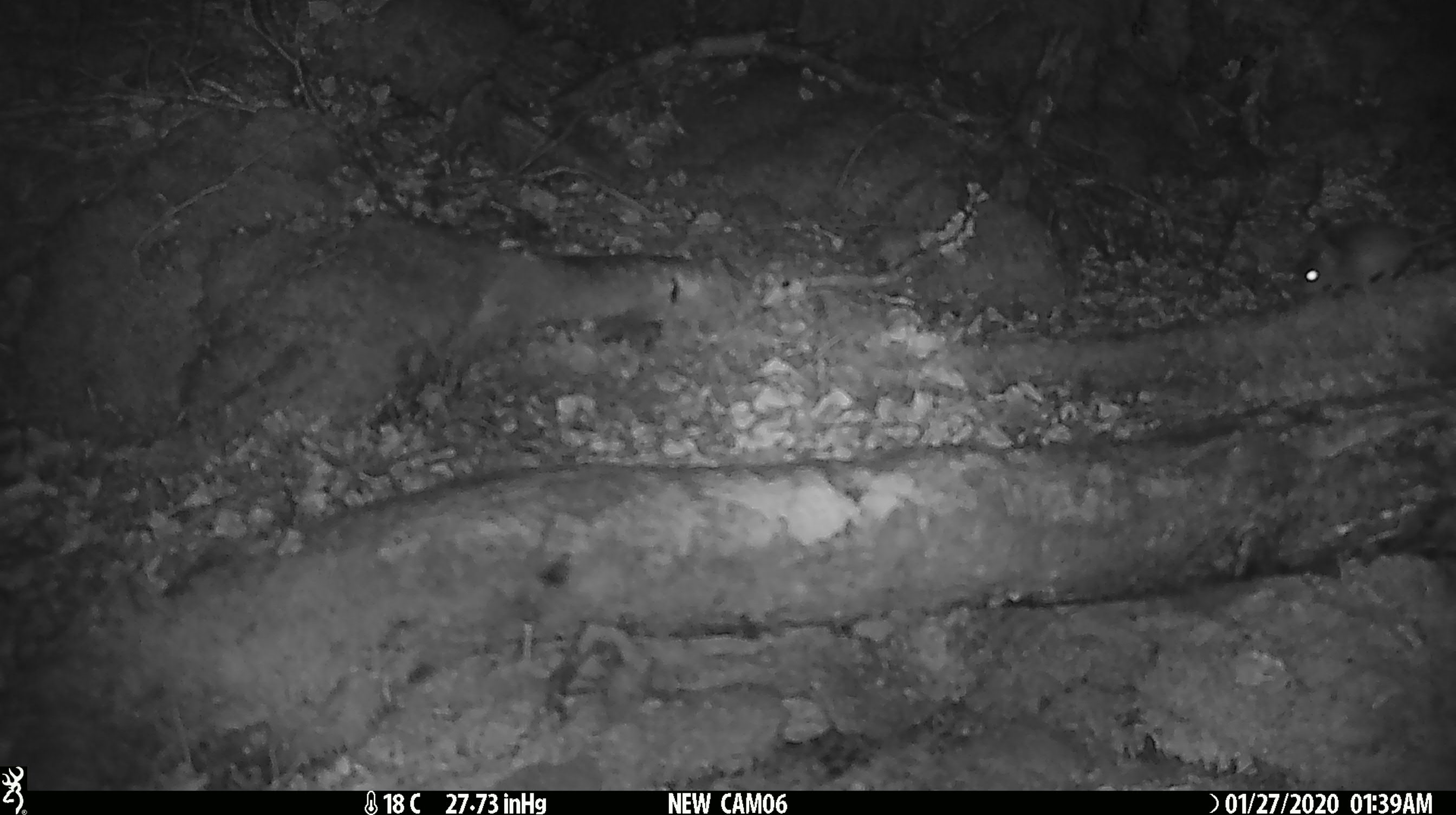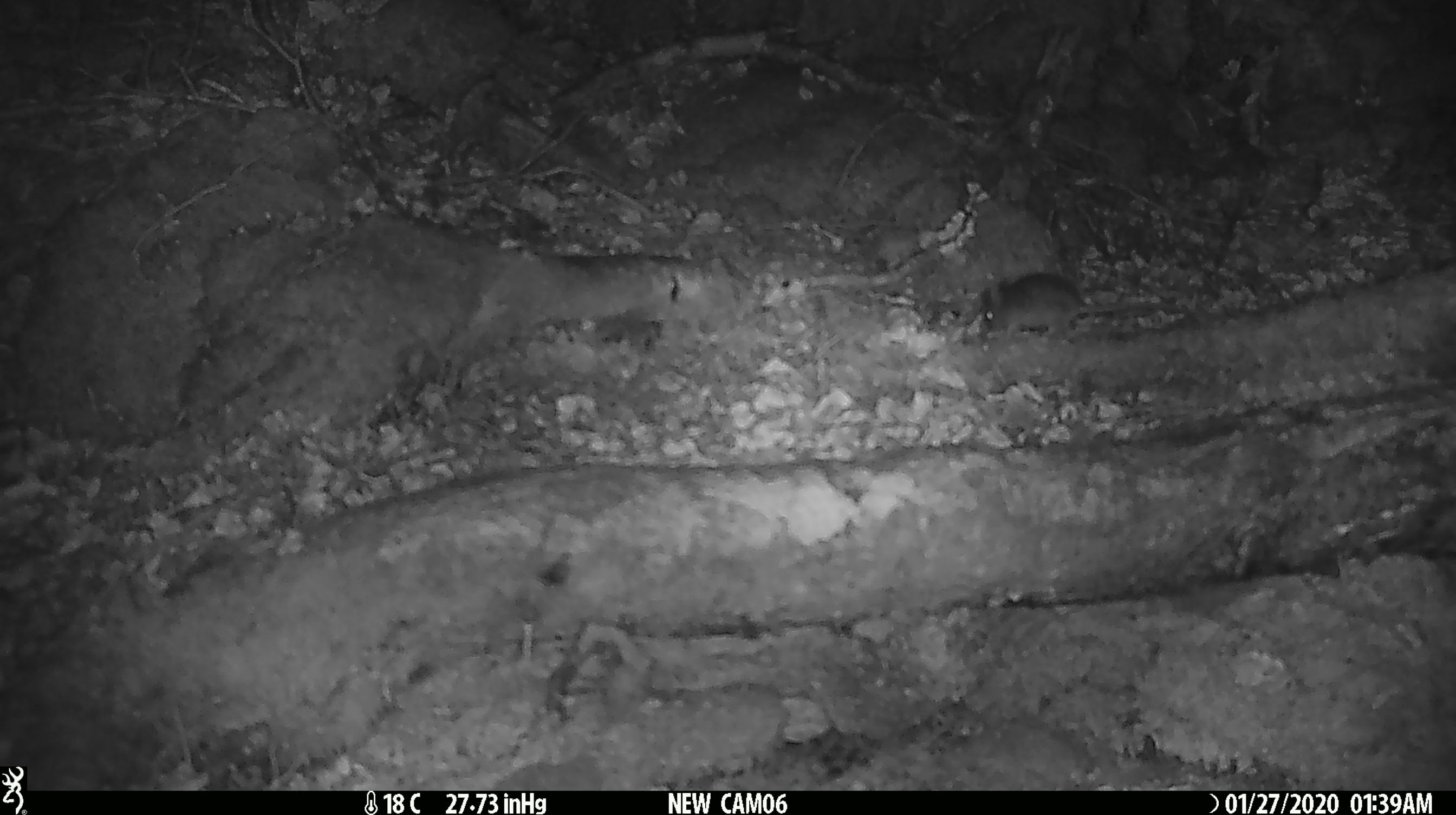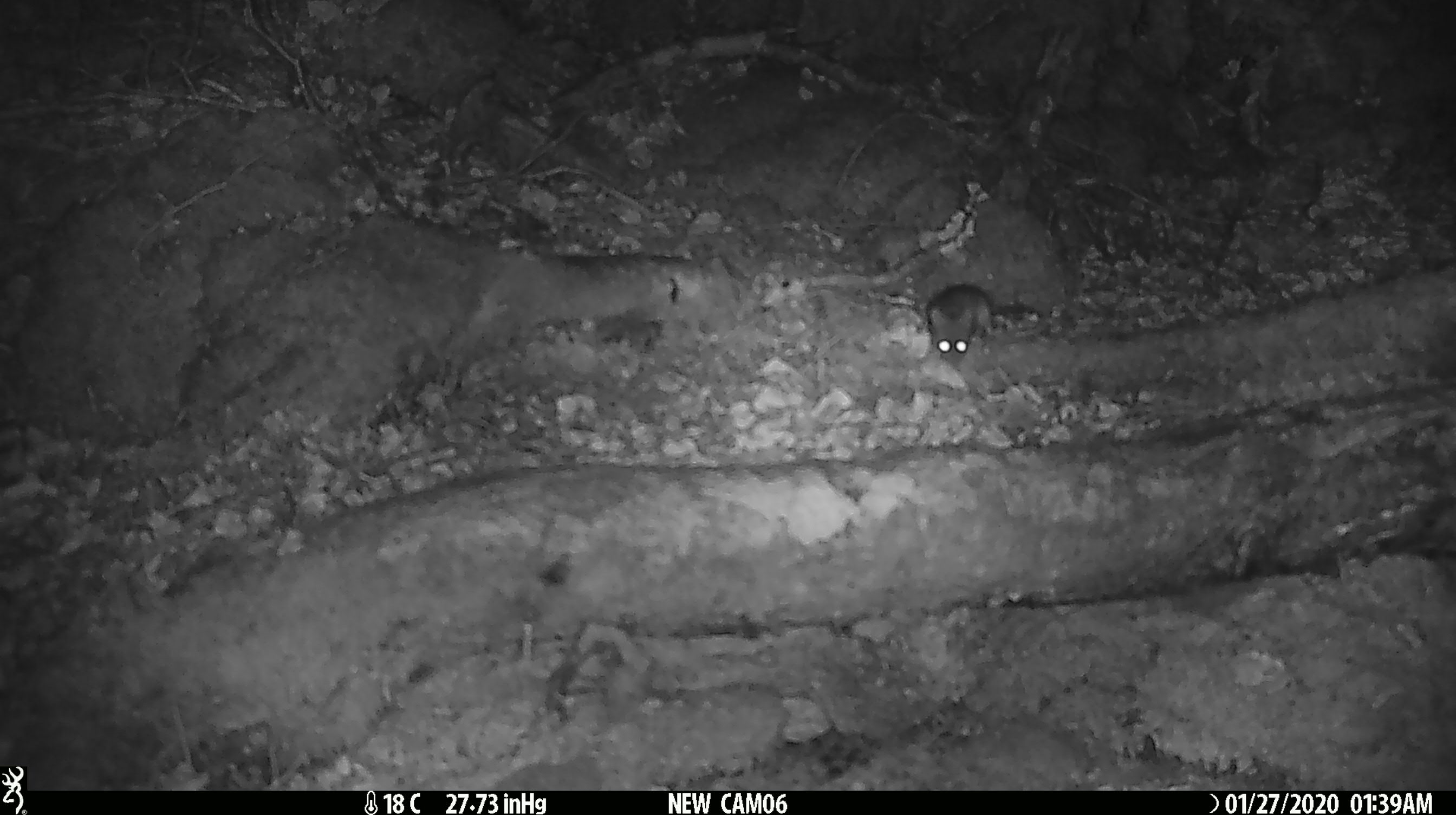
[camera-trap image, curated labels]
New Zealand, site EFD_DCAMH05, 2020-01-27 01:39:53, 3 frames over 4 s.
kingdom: Animalia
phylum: Chordata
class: Mammalia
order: Rodentia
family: Muridae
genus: Mus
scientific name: Mus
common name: mouse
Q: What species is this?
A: Mouse (Mus).